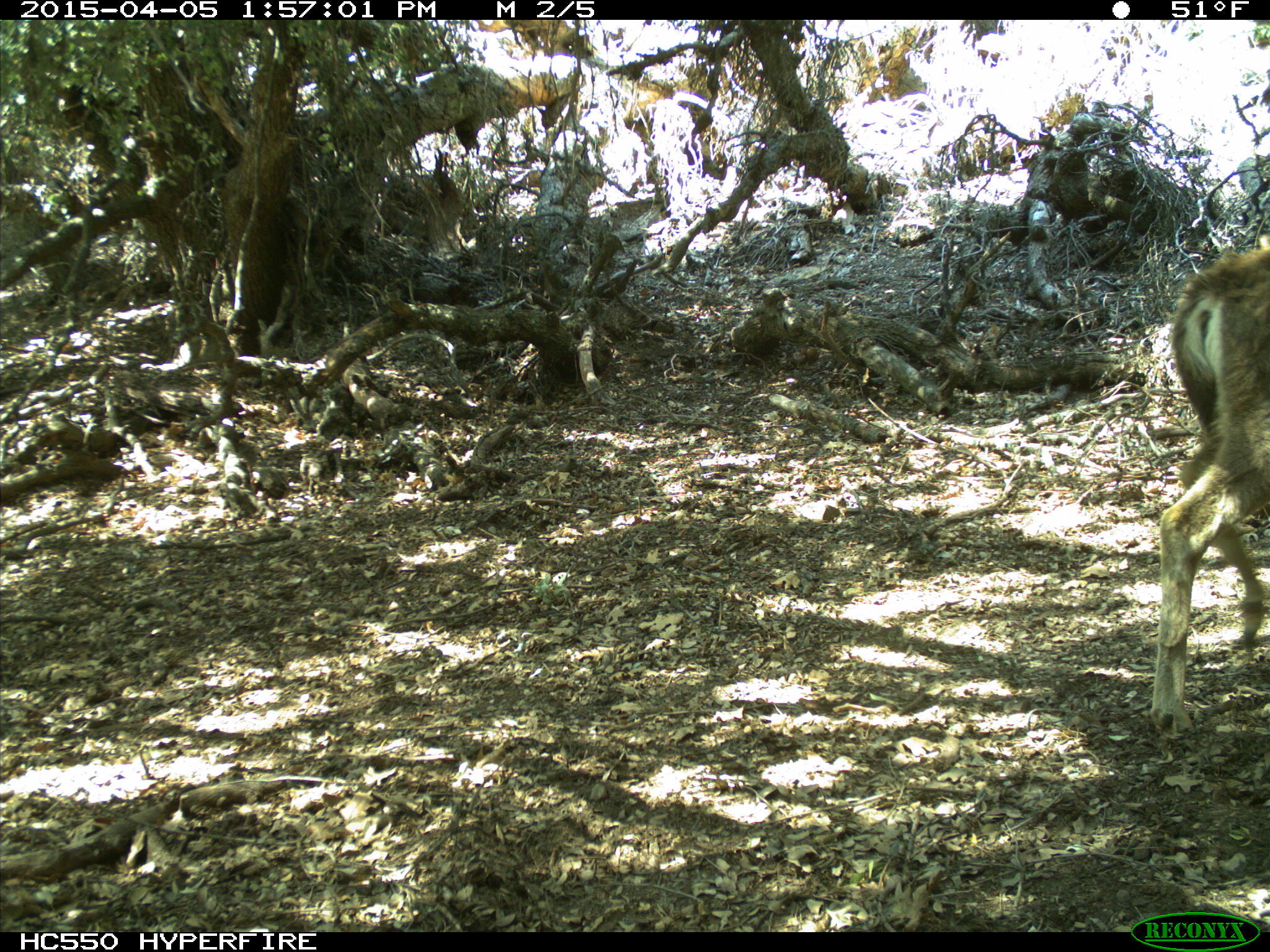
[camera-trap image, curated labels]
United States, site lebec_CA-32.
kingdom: Animalia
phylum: Chordata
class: Mammalia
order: Artiodactyla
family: Cervidae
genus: Odocoileus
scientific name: Odocoileus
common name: deer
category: unidentified deer